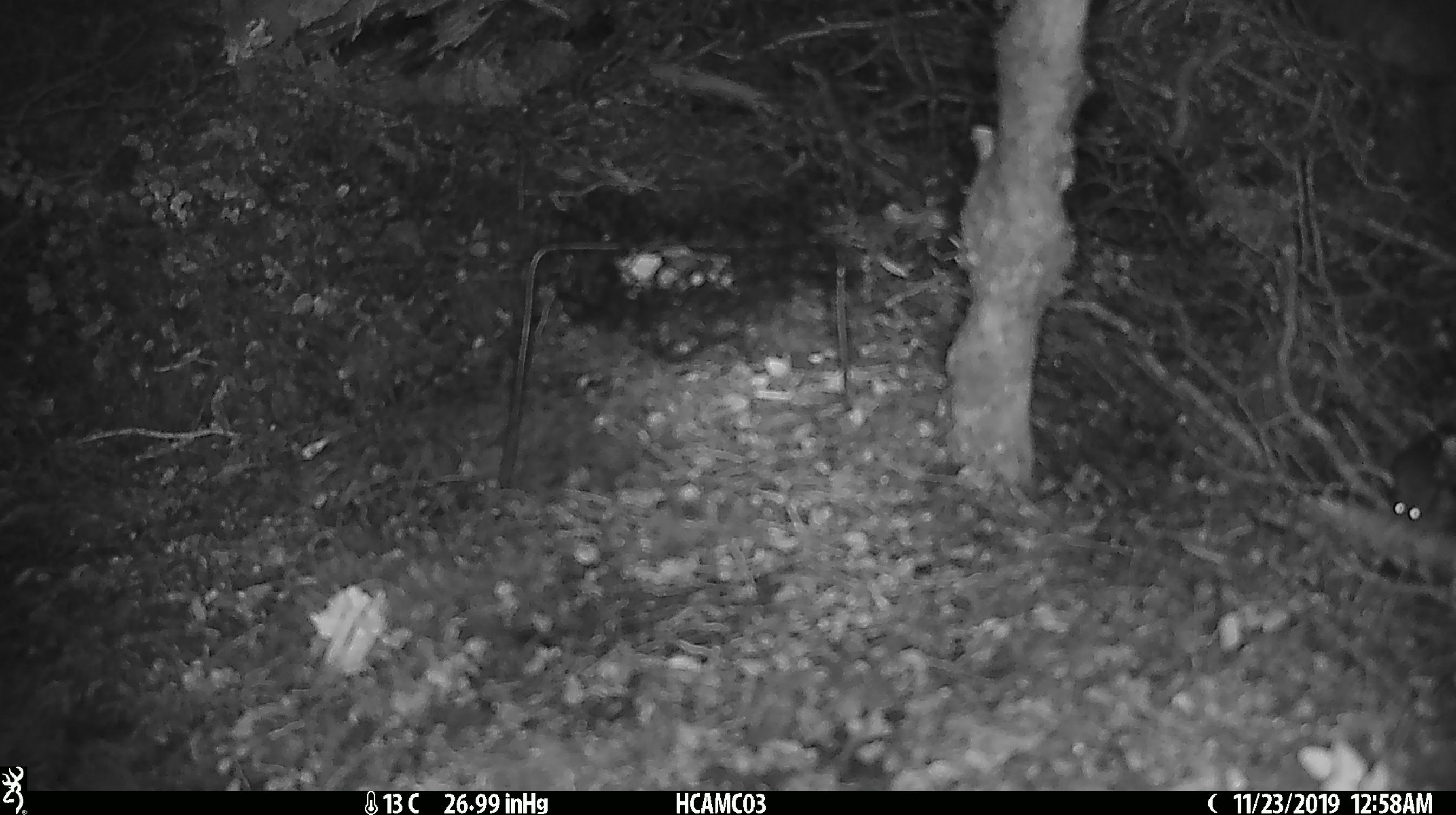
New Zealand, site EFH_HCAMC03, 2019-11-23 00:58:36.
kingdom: Animalia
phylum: Chordata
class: Mammalia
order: Rodentia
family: Muridae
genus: Mus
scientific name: Mus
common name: mouse